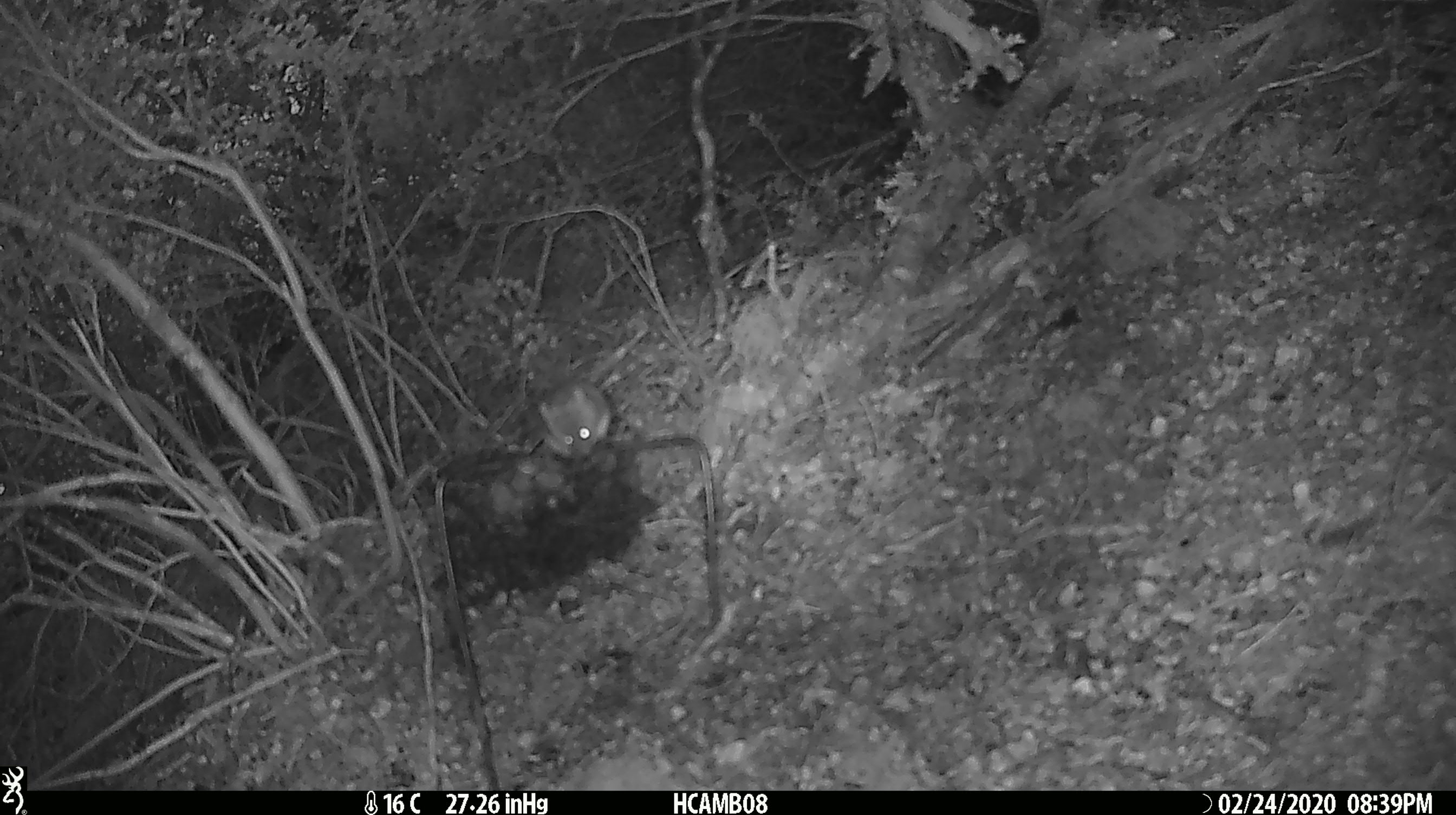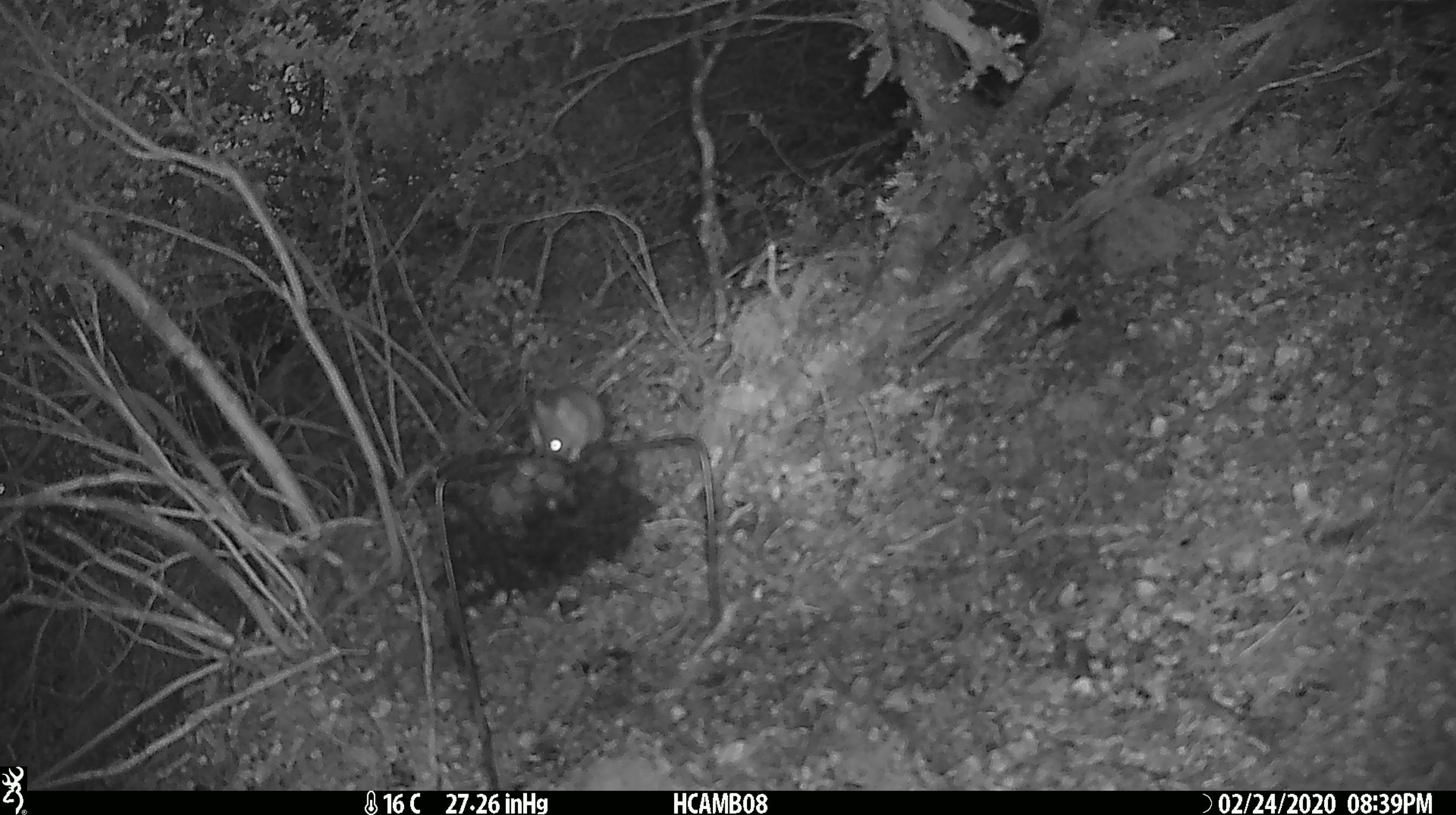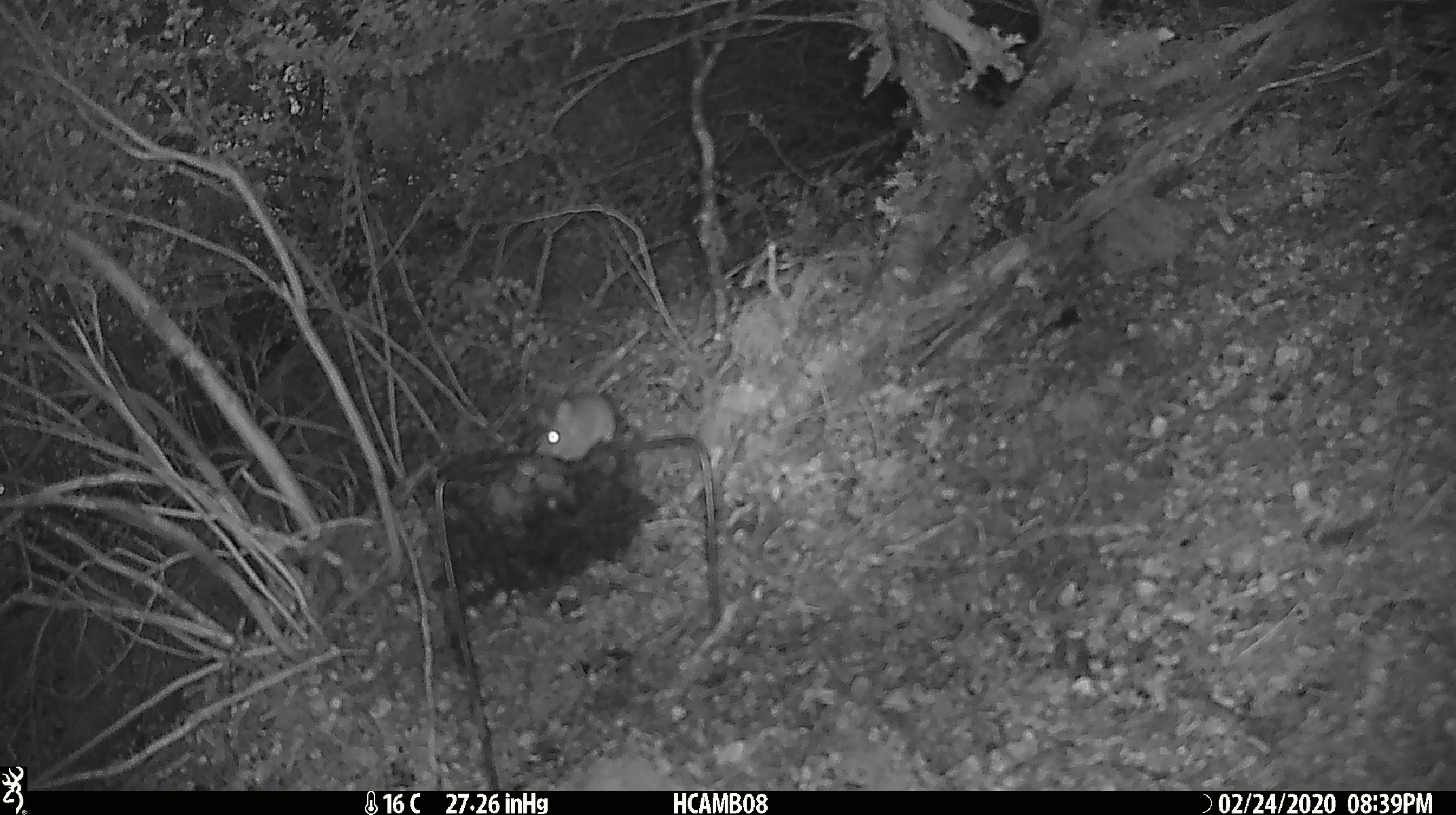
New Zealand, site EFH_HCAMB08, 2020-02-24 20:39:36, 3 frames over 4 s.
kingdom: Animalia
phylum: Chordata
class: Mammalia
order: Rodentia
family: Muridae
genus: Mus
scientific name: Mus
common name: mouse